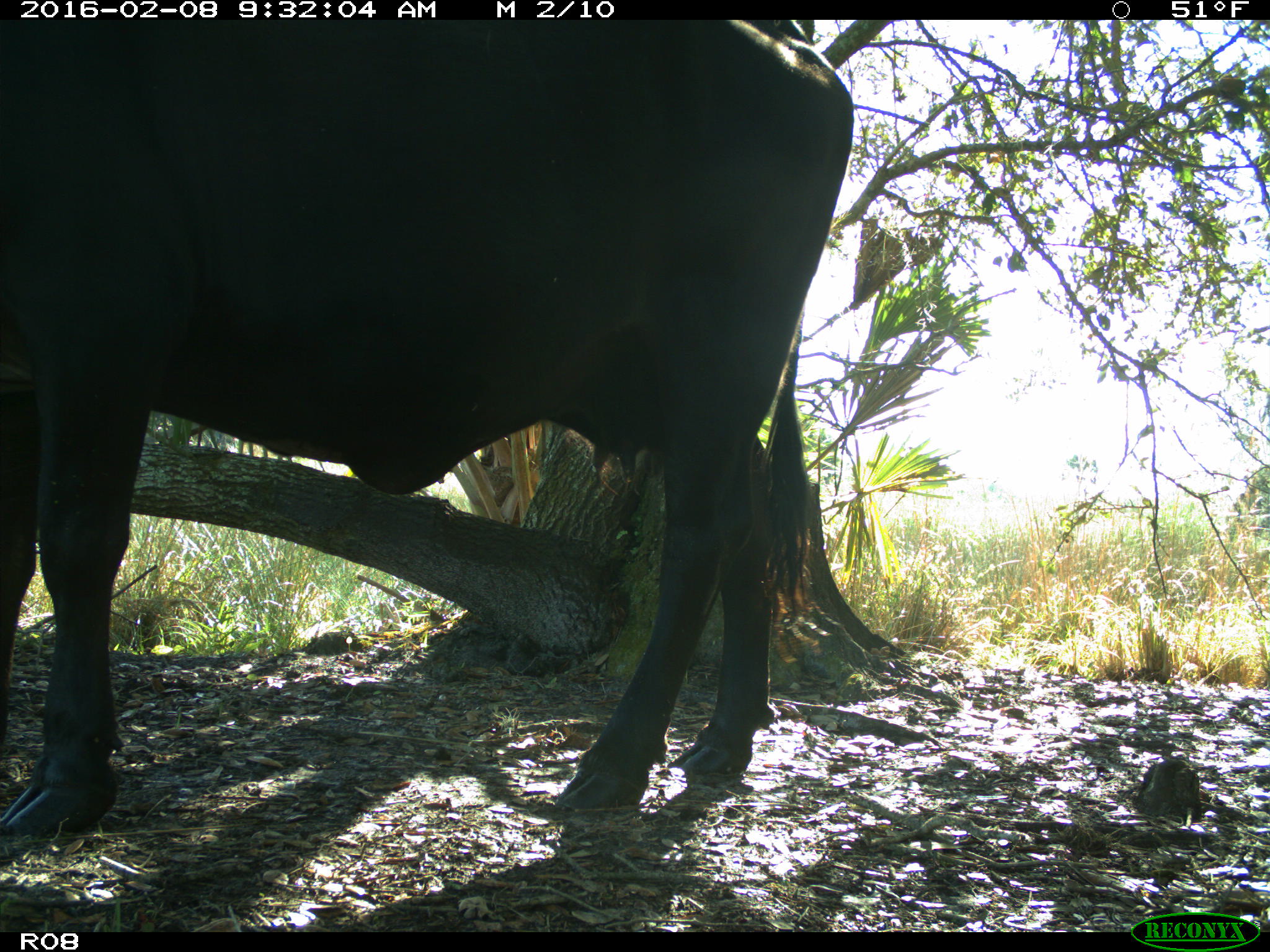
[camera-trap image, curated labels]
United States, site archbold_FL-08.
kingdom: Animalia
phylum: Chordata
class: Mammalia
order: Artiodactyla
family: Bovidae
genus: Bos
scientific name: Bos taurus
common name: domestic cow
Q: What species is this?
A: Bos taurus (domestic cow).